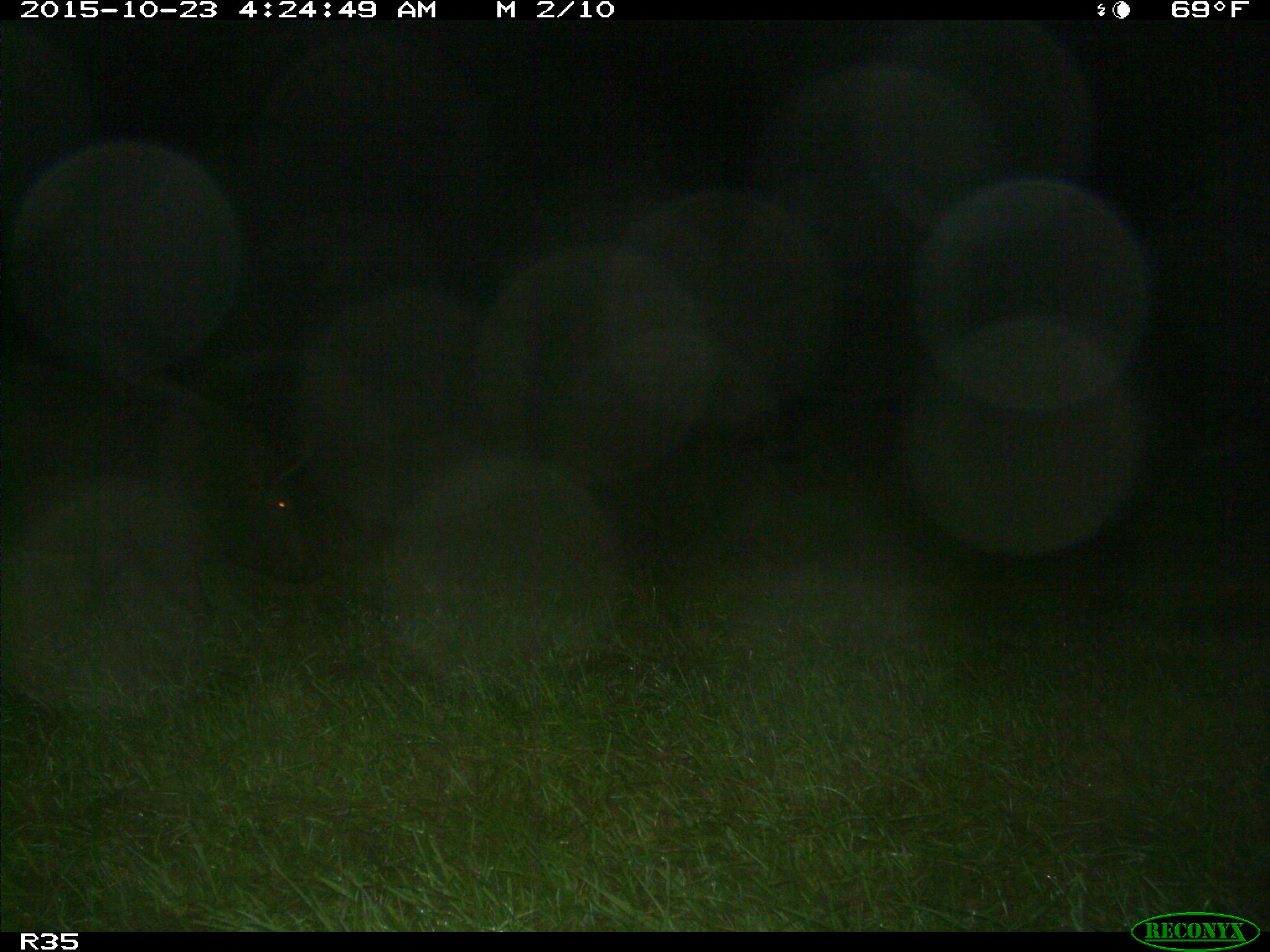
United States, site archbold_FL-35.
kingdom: Animalia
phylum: Chordata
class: Mammalia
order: Artiodactyla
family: Suidae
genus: Sus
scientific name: Sus scrofa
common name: wild boar